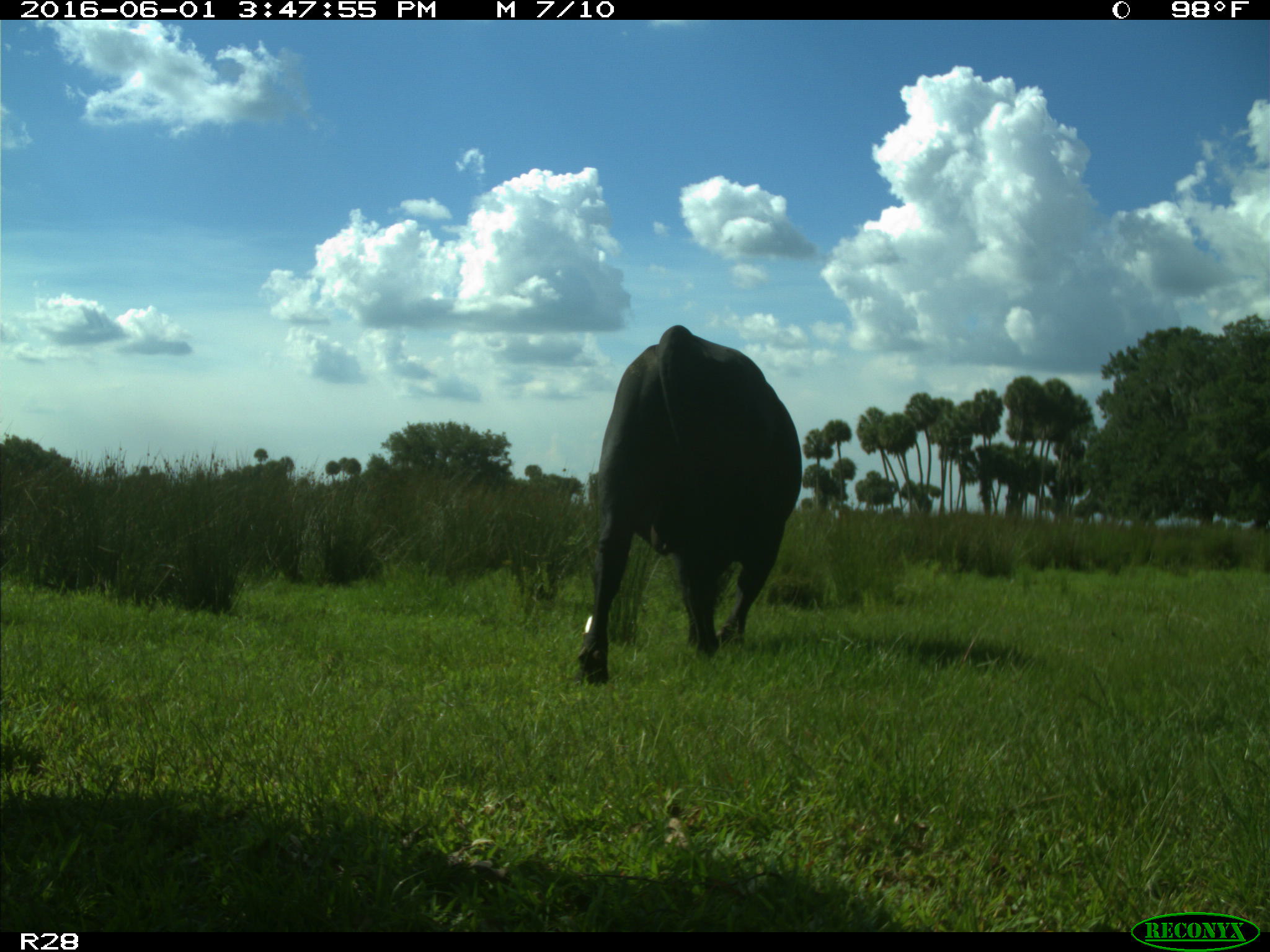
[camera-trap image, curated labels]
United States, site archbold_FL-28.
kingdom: Animalia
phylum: Chordata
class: Mammalia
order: Artiodactyla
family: Bovidae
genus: Bos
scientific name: Bos taurus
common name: domestic cow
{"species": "Bos taurus (domestic cow)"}